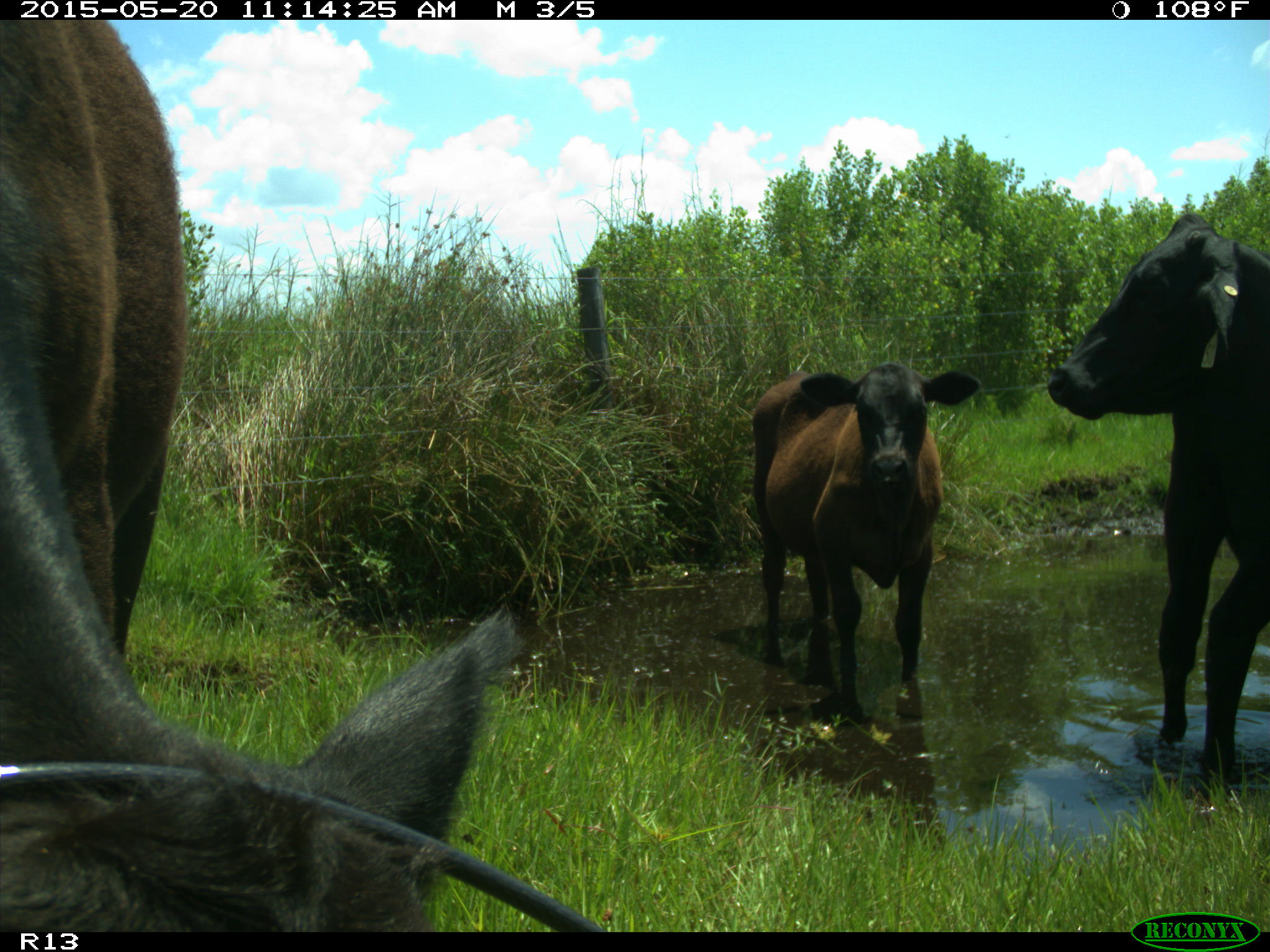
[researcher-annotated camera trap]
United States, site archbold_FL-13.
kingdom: Animalia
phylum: Chordata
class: Mammalia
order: Artiodactyla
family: Bovidae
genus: Bos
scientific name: Bos taurus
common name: domestic cow